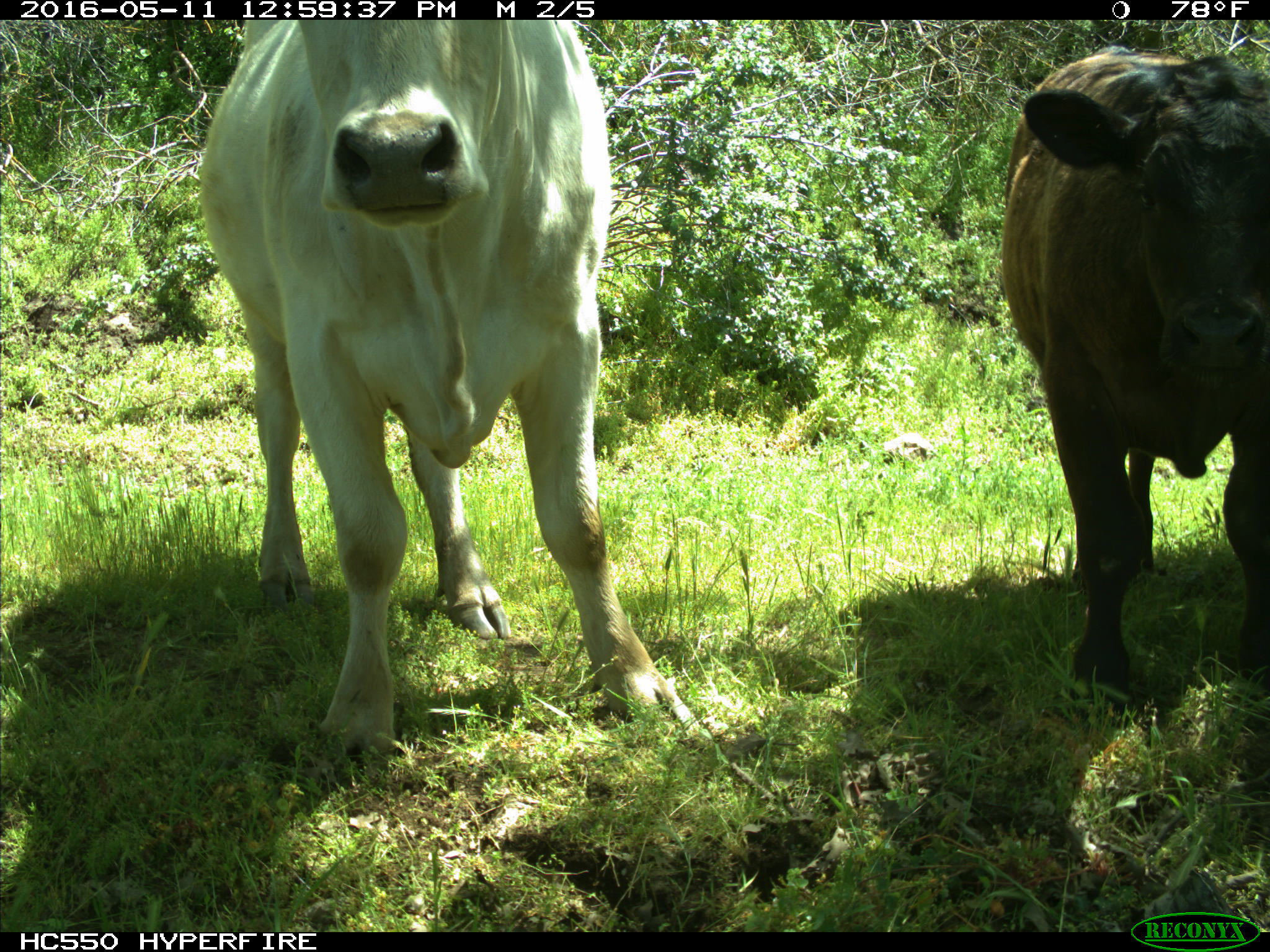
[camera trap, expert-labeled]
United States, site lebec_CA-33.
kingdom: Animalia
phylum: Chordata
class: Mammalia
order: Artiodactyla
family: Bovidae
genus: Bos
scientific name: Bos taurus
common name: domestic cow